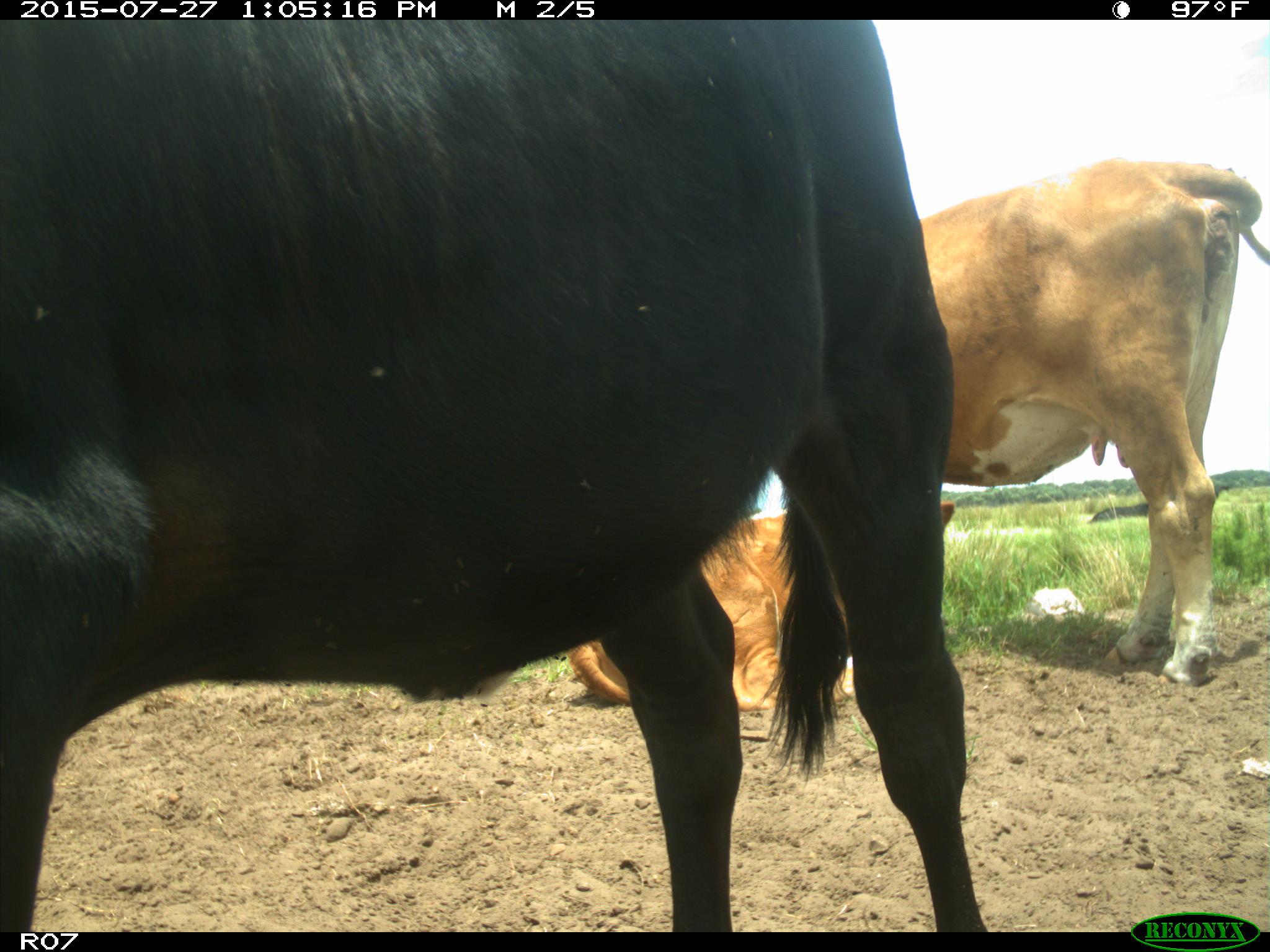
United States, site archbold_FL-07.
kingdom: Animalia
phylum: Chordata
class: Mammalia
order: Artiodactyla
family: Bovidae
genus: Bos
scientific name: Bos taurus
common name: domestic cow